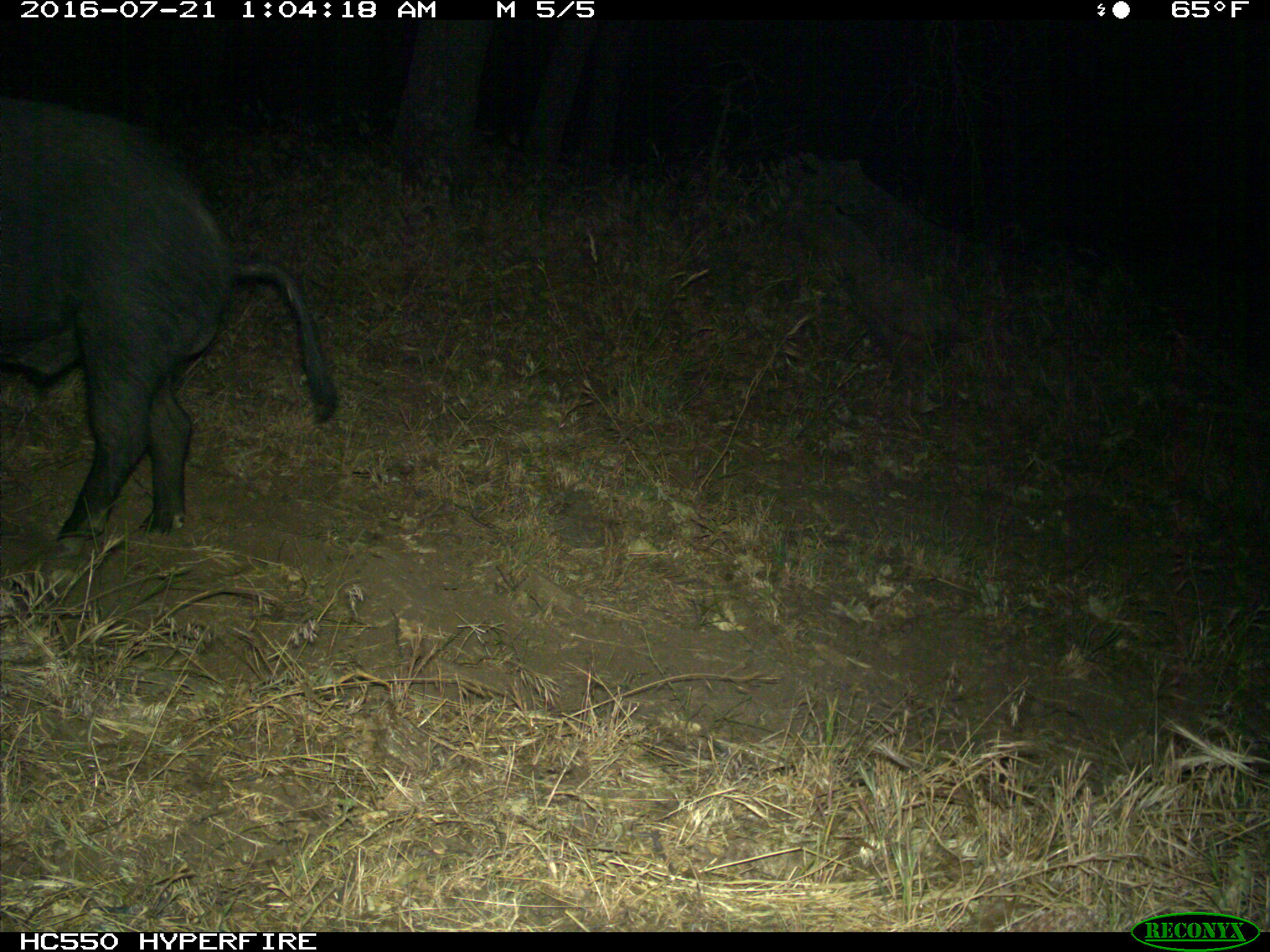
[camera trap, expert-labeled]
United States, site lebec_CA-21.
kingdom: Animalia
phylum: Chordata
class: Mammalia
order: Artiodactyla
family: Suidae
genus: Sus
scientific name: Sus scrofa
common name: wild boar